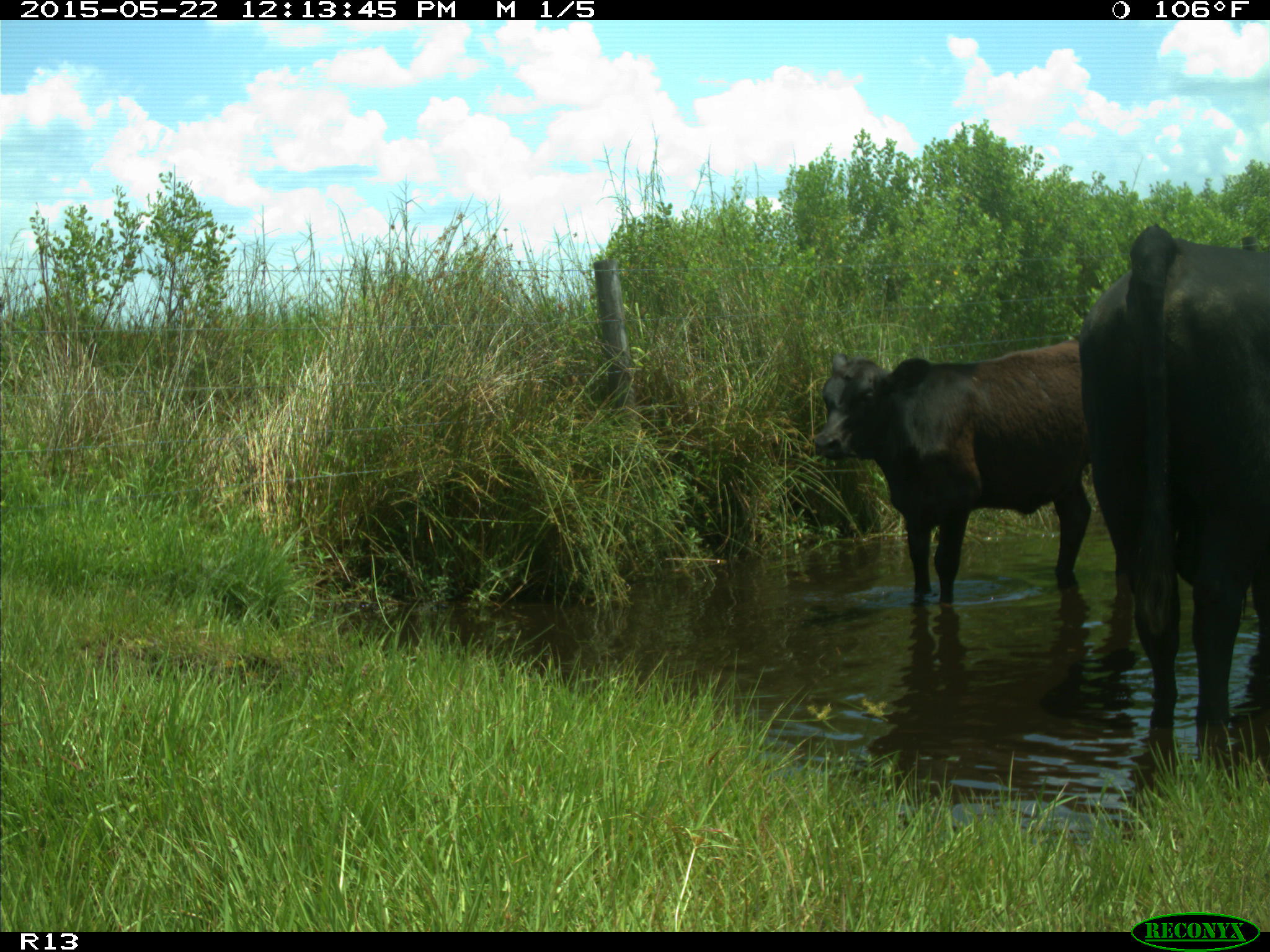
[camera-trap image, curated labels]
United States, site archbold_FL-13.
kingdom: Animalia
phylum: Chordata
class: Mammalia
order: Artiodactyla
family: Bovidae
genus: Bos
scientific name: Bos taurus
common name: domestic cow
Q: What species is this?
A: Bos taurus (domestic cow).